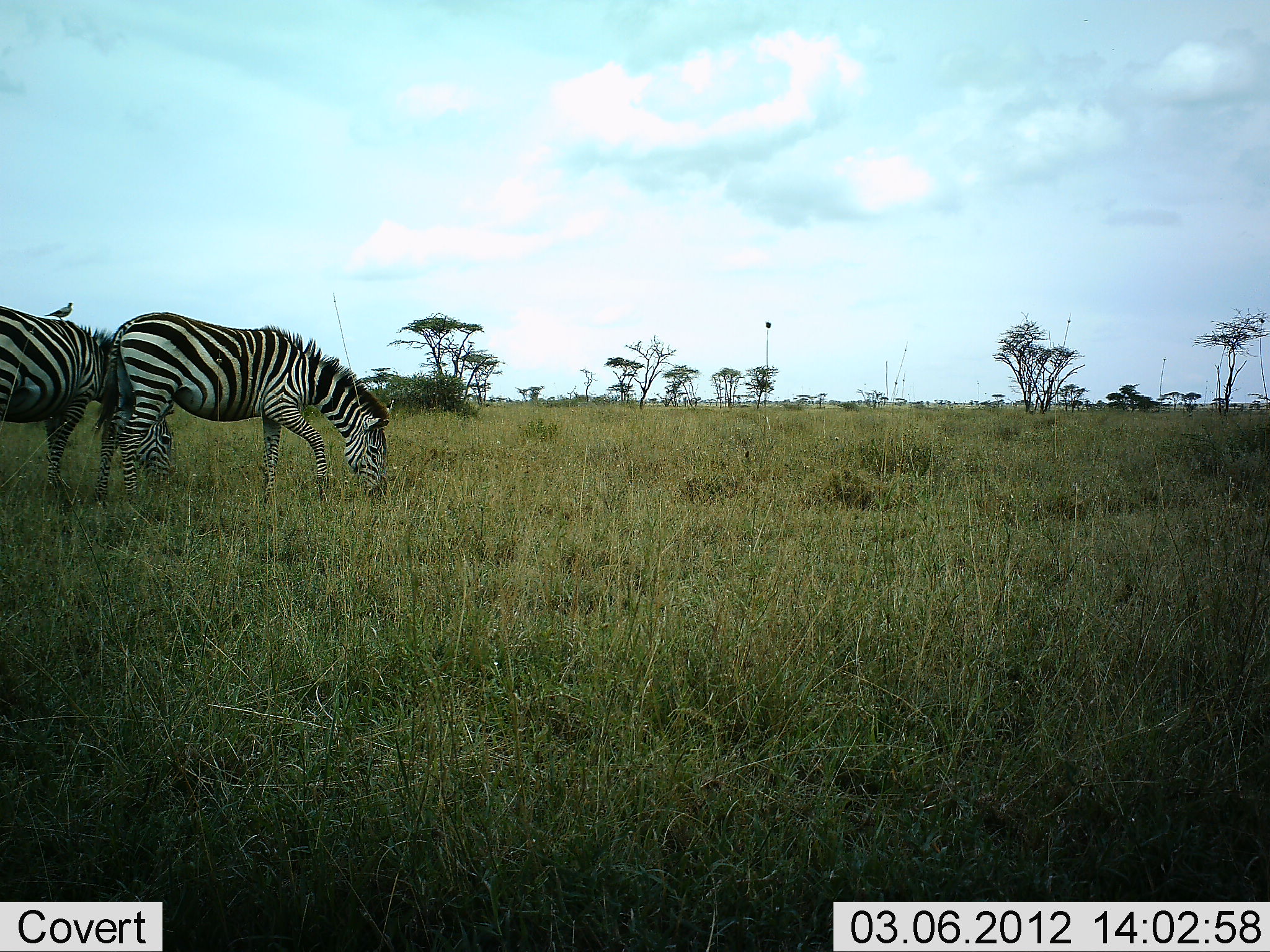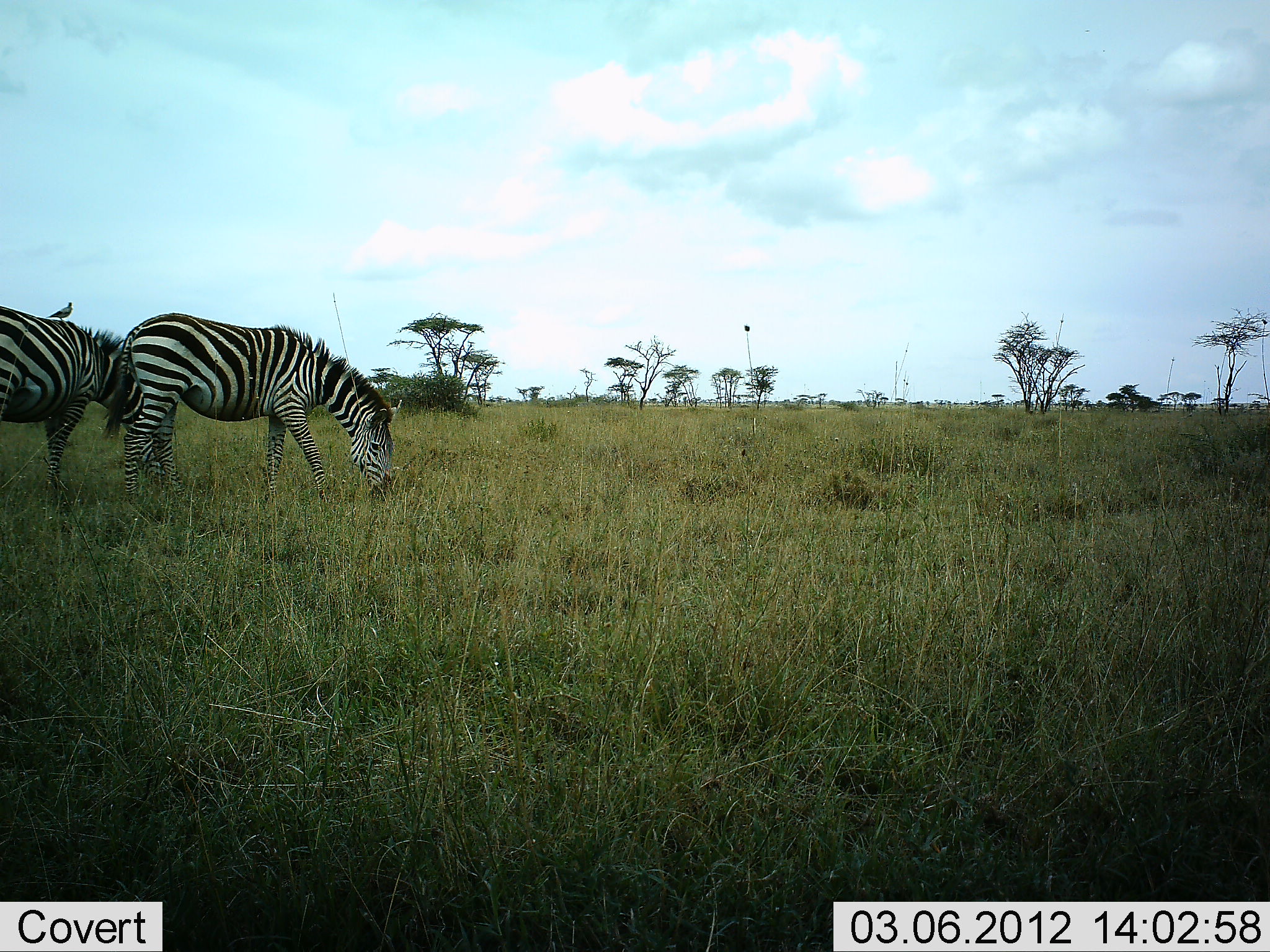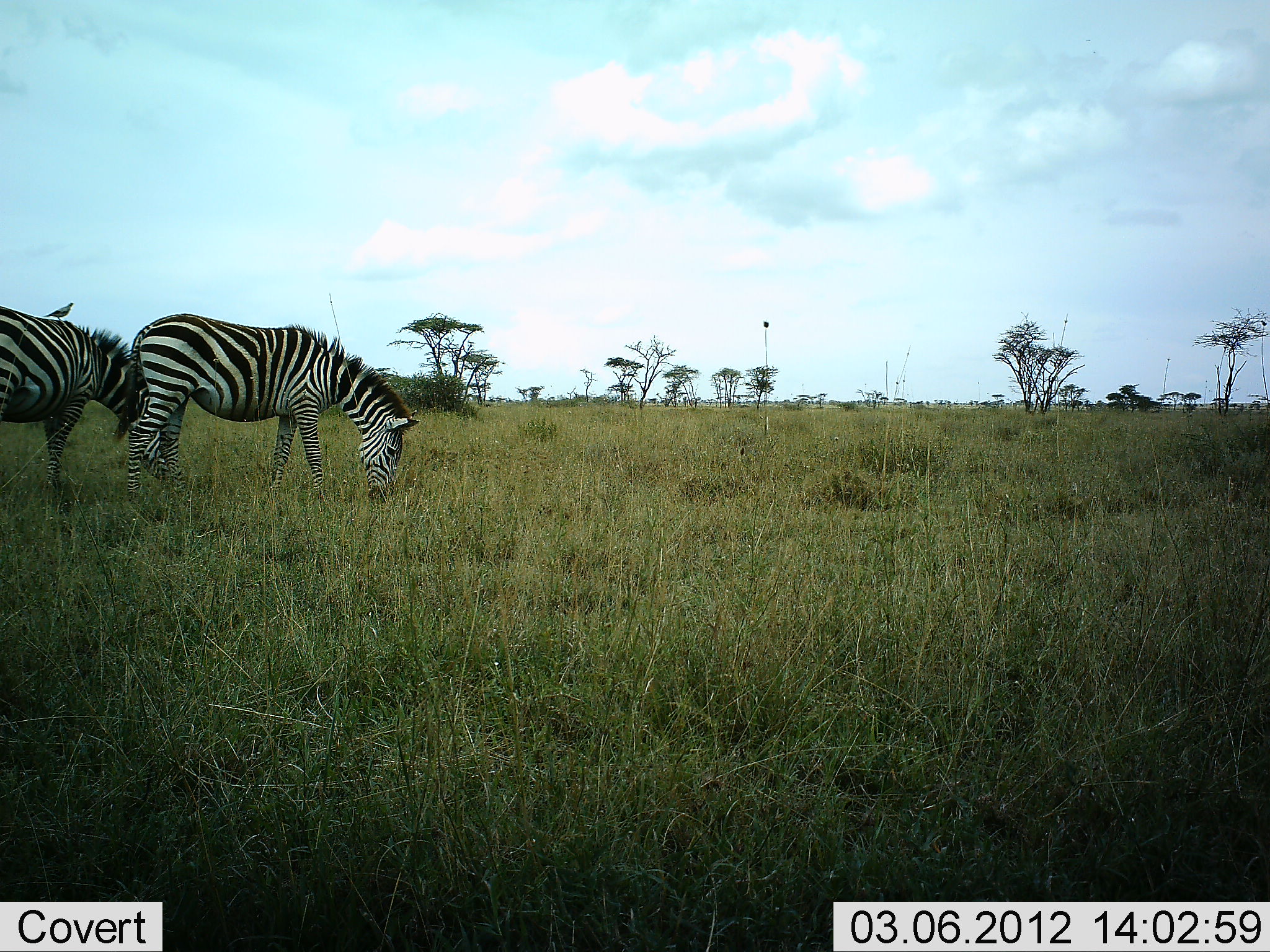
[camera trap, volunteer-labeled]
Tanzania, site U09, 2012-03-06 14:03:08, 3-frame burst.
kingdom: Animalia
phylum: Chordata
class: Mammalia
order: Perissodactyla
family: Equidae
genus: Equus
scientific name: Equus quagga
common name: plains zebra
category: zebra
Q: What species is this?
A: Zebra (plains zebra) (Equus quagga).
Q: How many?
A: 2.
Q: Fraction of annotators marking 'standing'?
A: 33%.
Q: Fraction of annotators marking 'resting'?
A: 0%.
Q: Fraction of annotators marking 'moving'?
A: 0%.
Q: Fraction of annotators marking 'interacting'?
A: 3%.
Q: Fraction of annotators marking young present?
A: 0%.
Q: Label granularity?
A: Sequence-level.